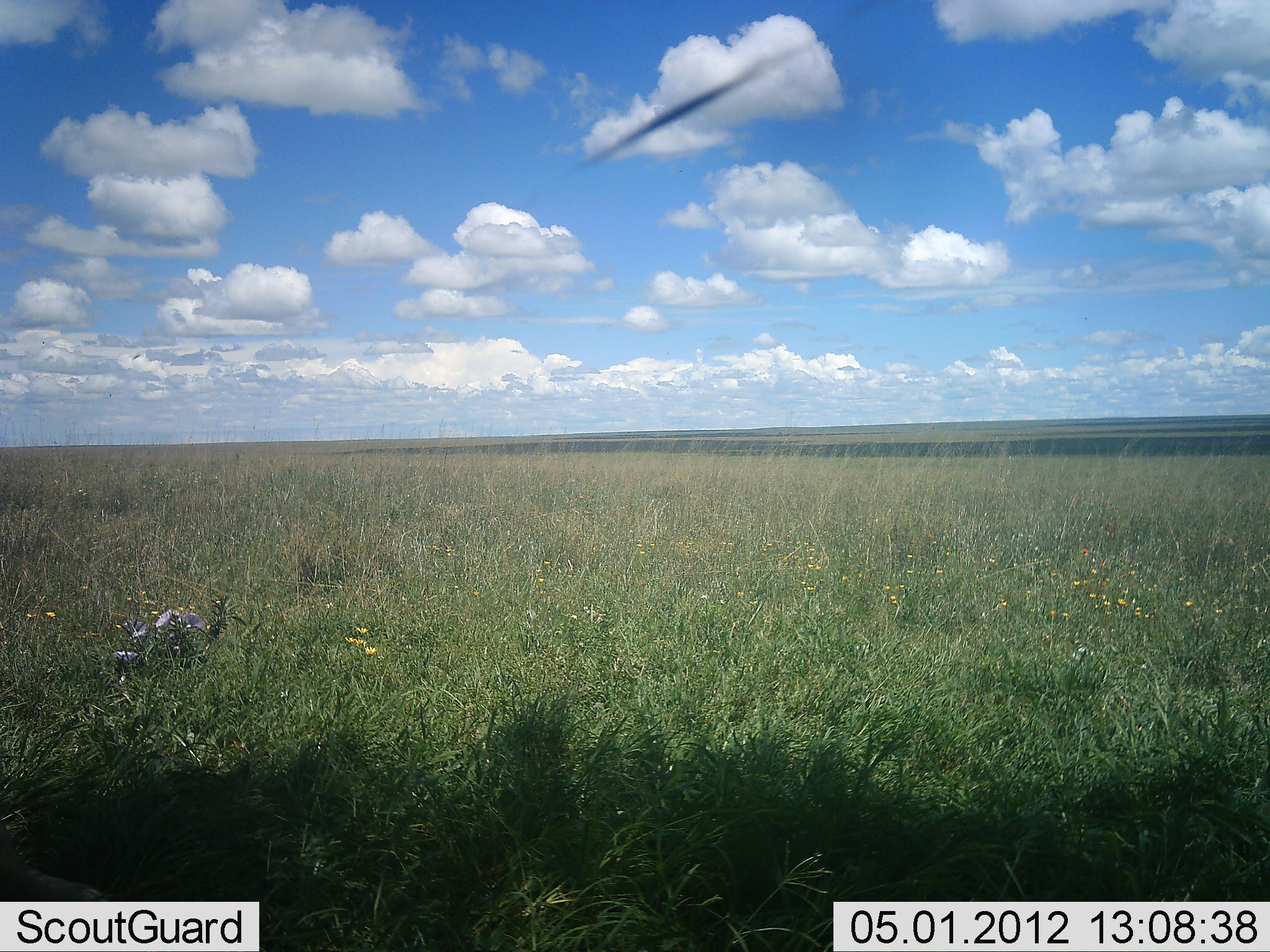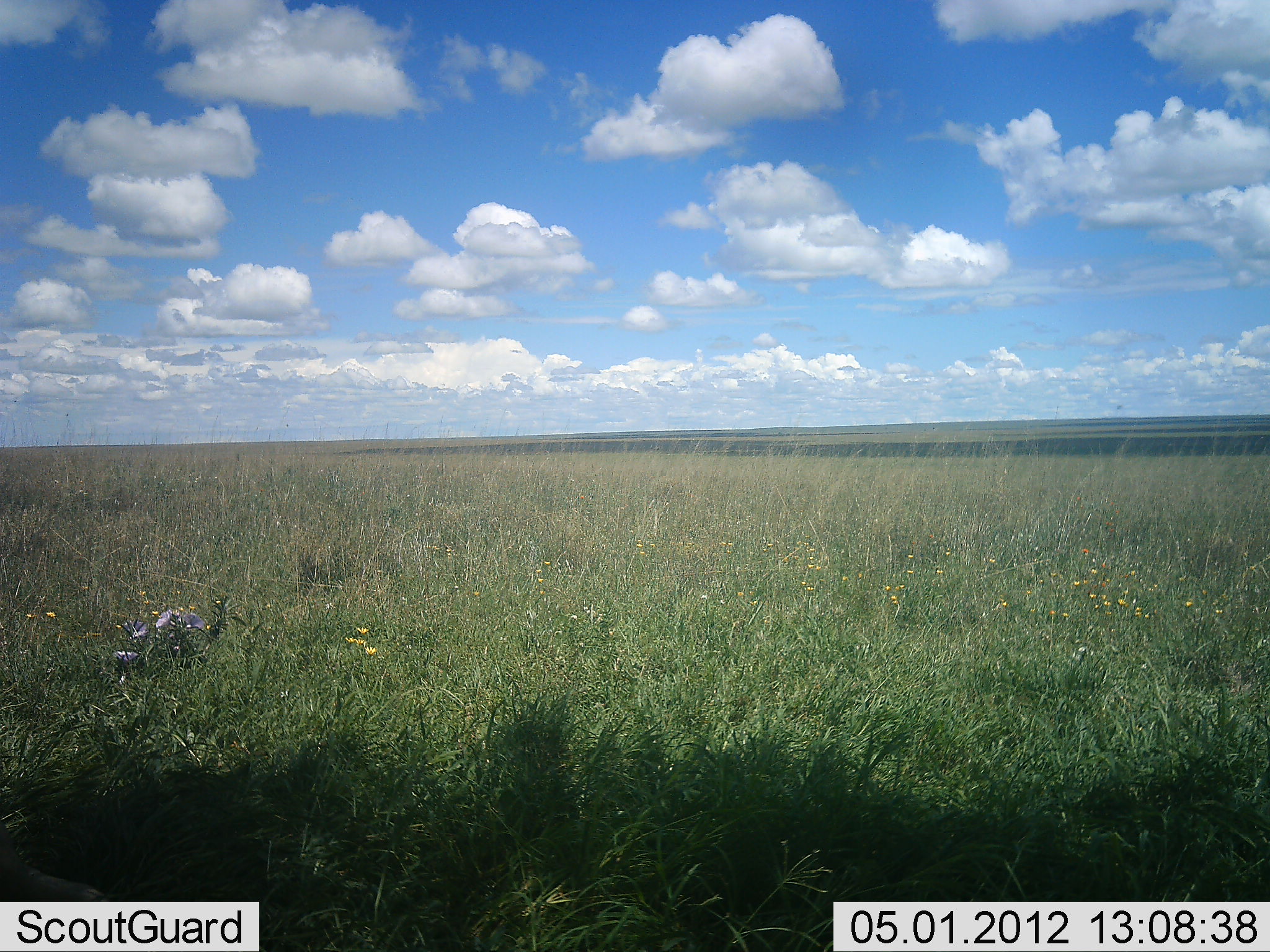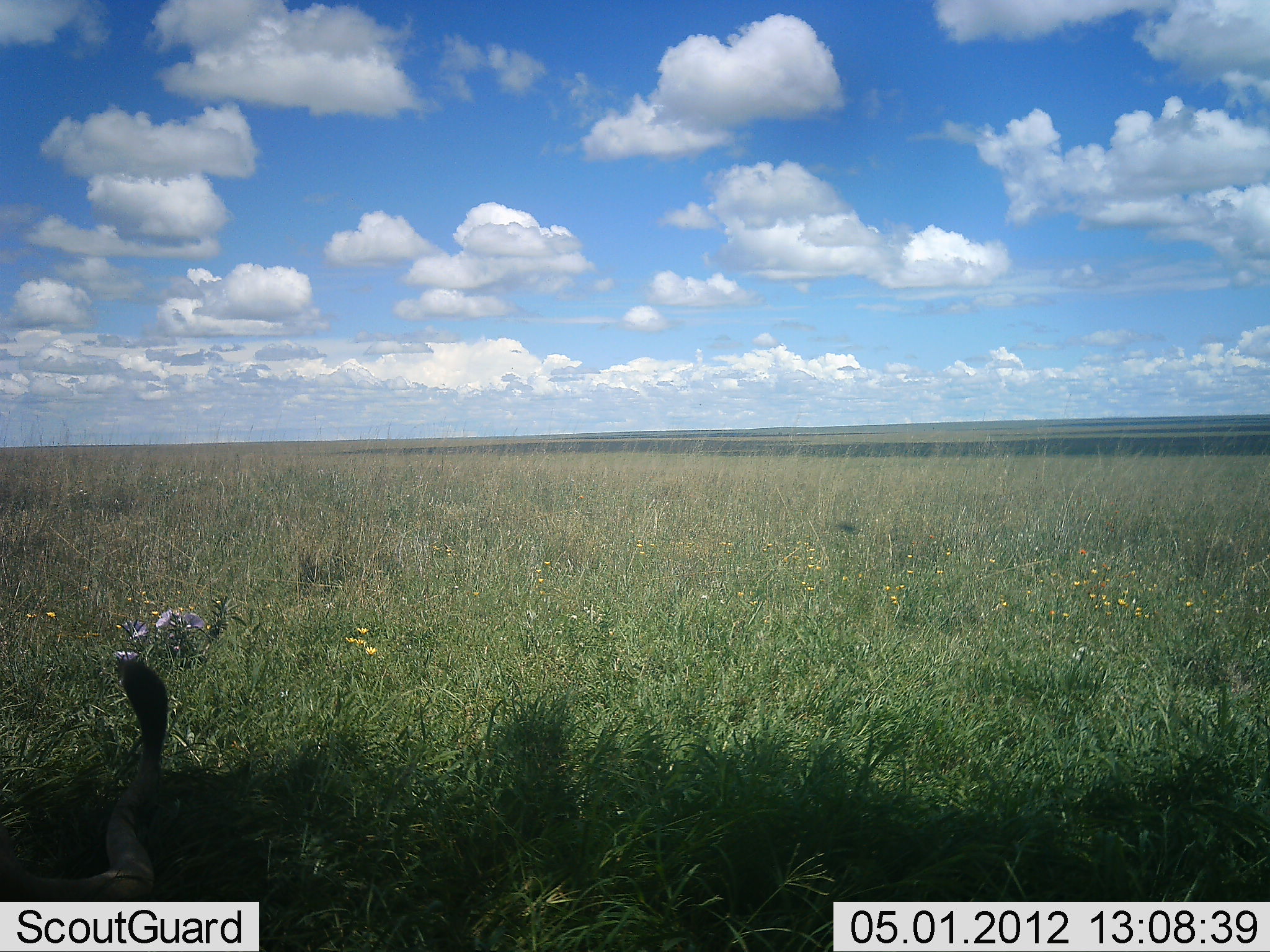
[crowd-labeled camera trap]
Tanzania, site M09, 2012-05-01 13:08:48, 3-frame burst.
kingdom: Animalia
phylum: Chordata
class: Reptilia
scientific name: Reptilia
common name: reptiles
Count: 1.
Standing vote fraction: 0%.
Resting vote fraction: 0%.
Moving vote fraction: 100%.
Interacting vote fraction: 0%.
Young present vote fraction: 0%.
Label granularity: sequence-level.